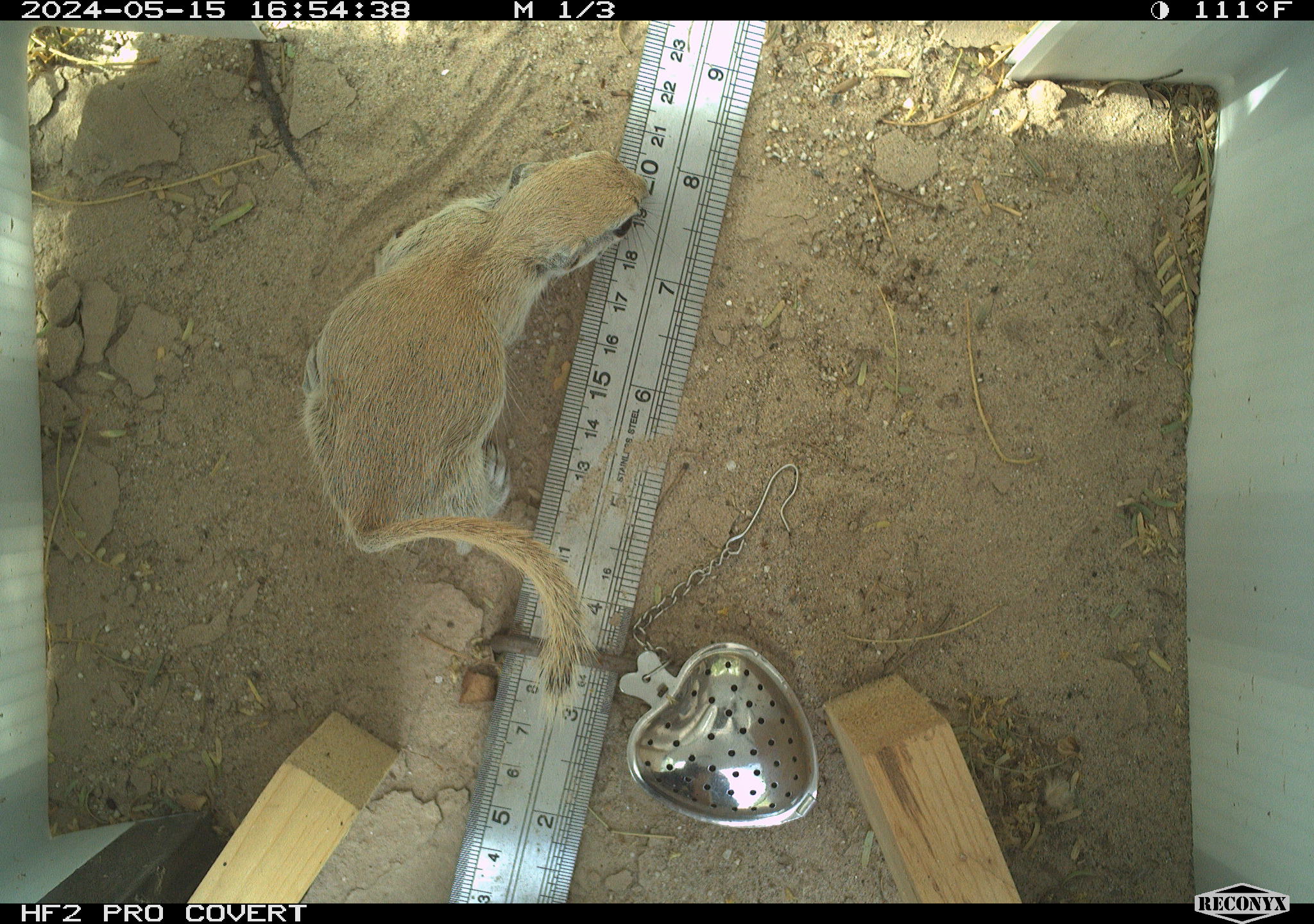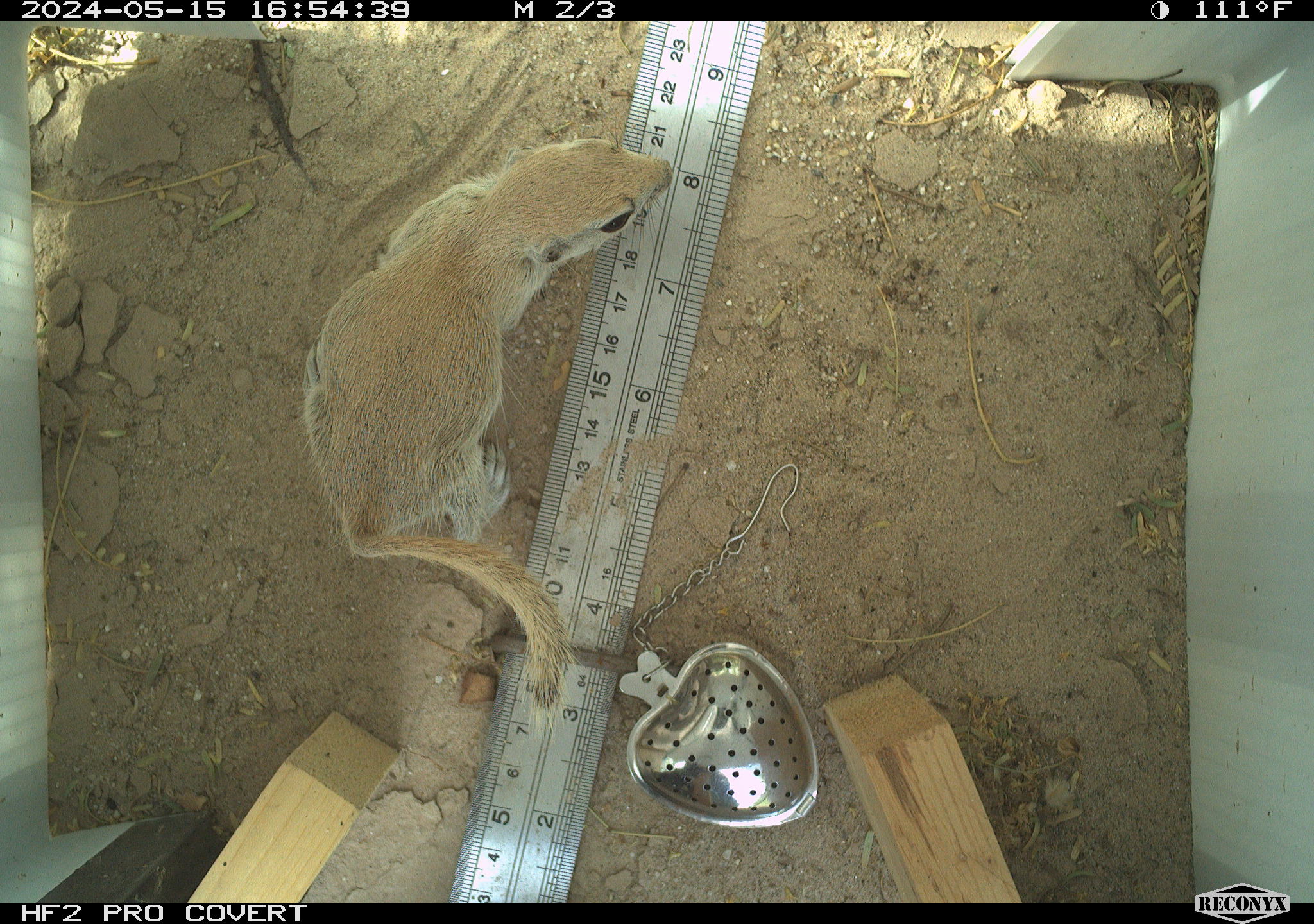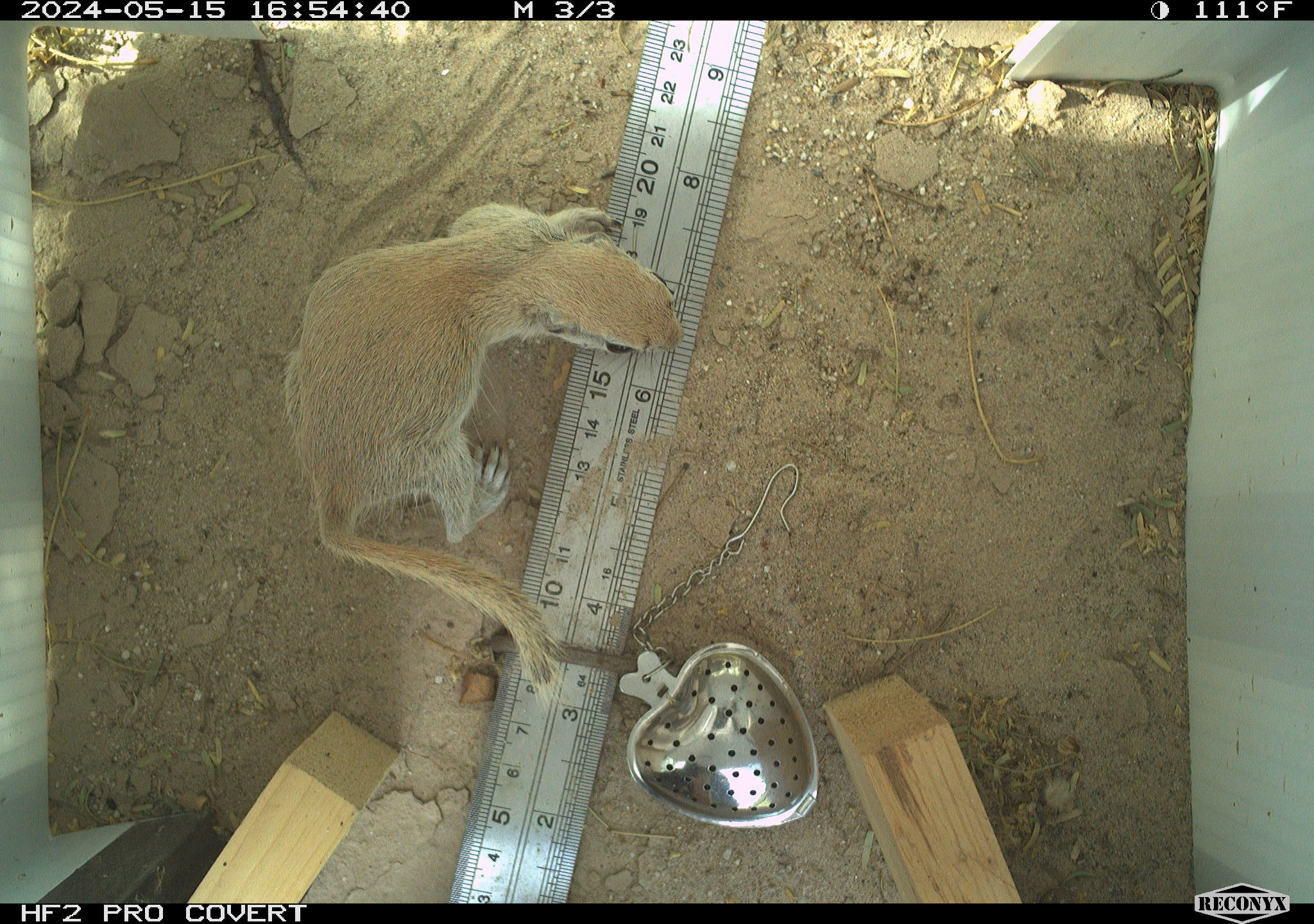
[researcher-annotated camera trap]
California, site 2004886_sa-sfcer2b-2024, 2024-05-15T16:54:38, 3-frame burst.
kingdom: Animalia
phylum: Chordata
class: Mammalia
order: Rodentia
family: Sciuridae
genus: Xerospermophilus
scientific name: Xerospermophilus tereticaudus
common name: round-tailed ground squirrel